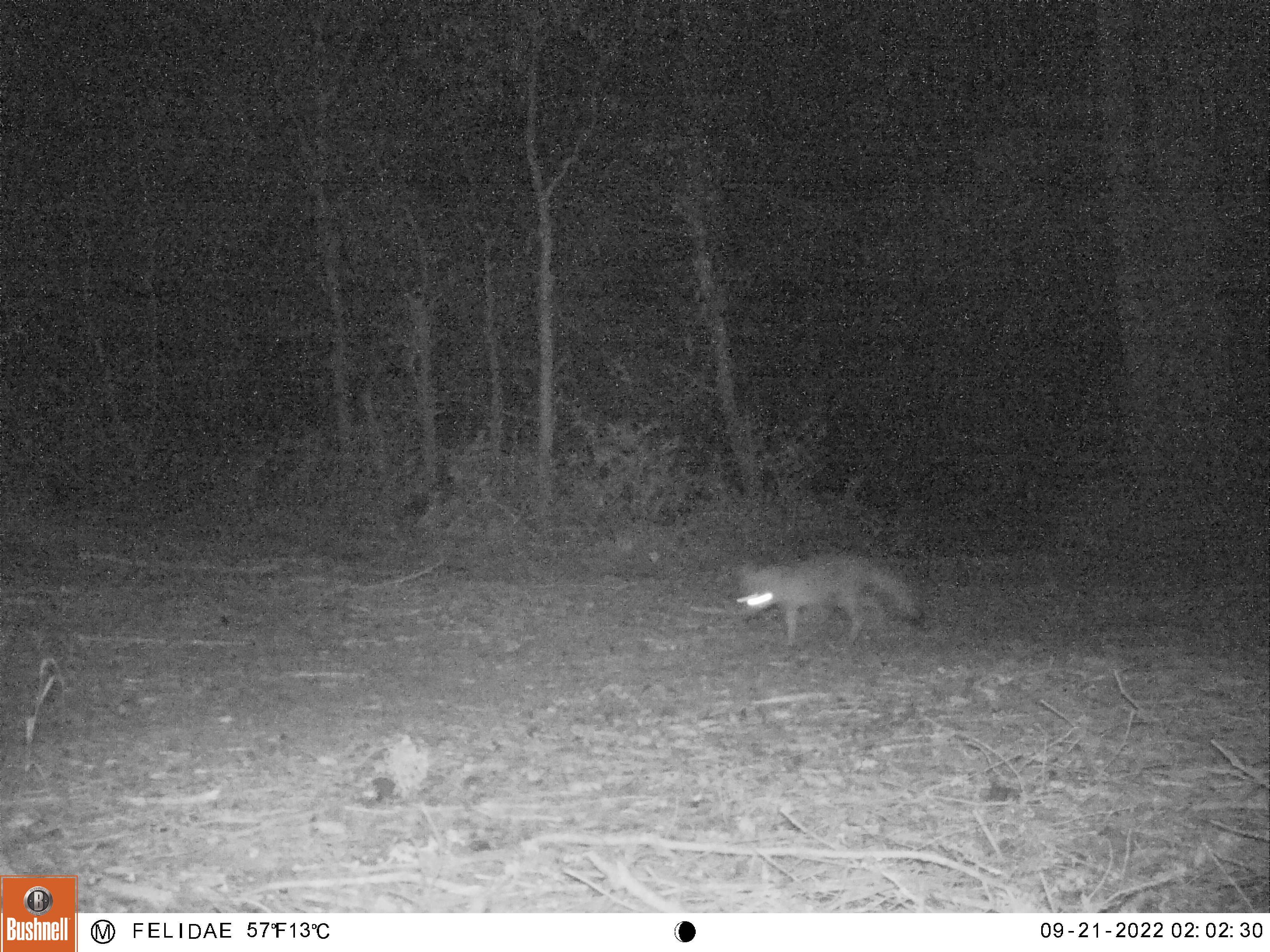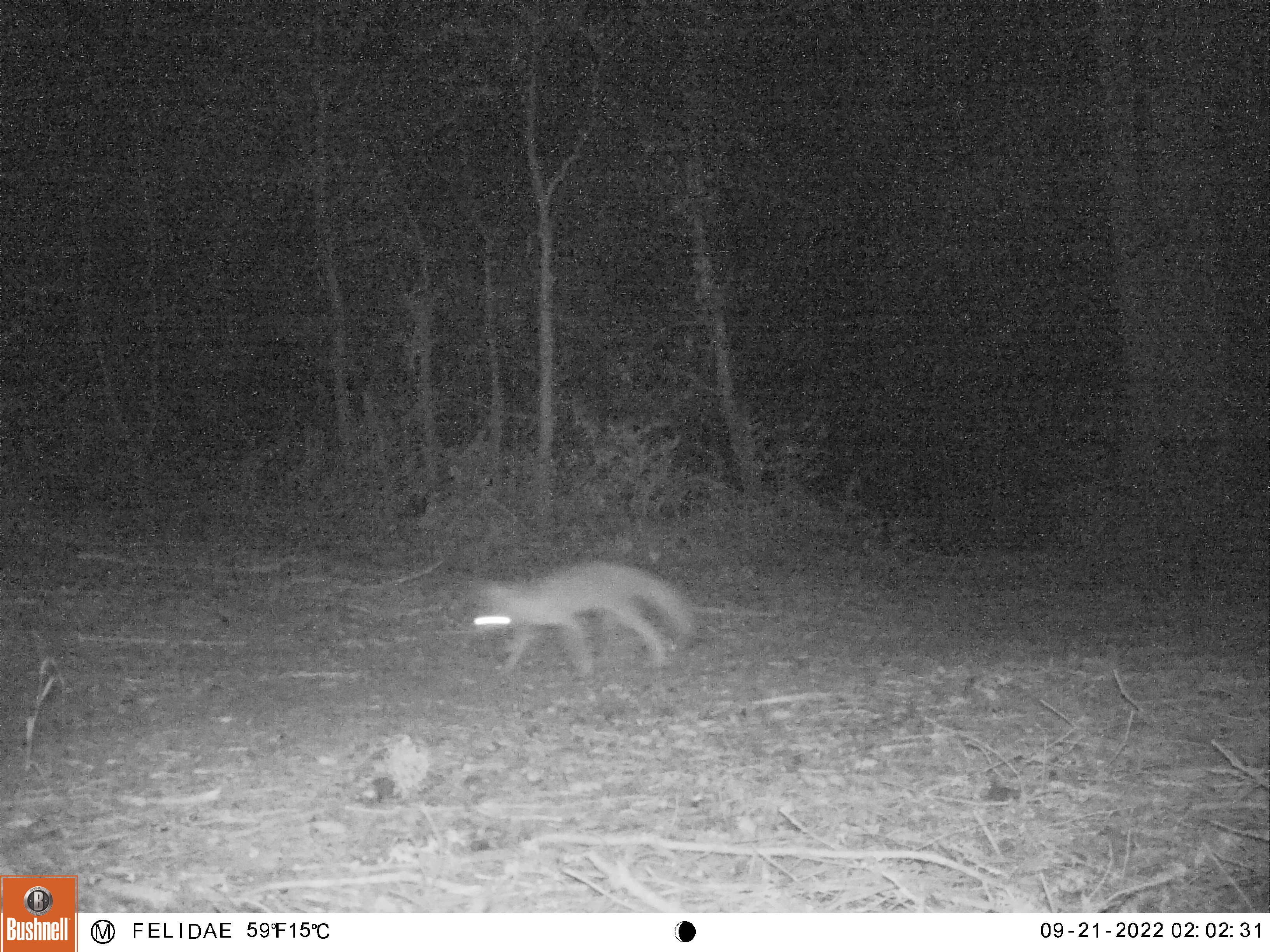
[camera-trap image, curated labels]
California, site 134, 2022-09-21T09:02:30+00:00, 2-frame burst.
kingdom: Animalia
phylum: Chordata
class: Mammalia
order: Carnivora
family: Canidae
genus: Urocyon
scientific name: Urocyon cinereoargenteus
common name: gray fox